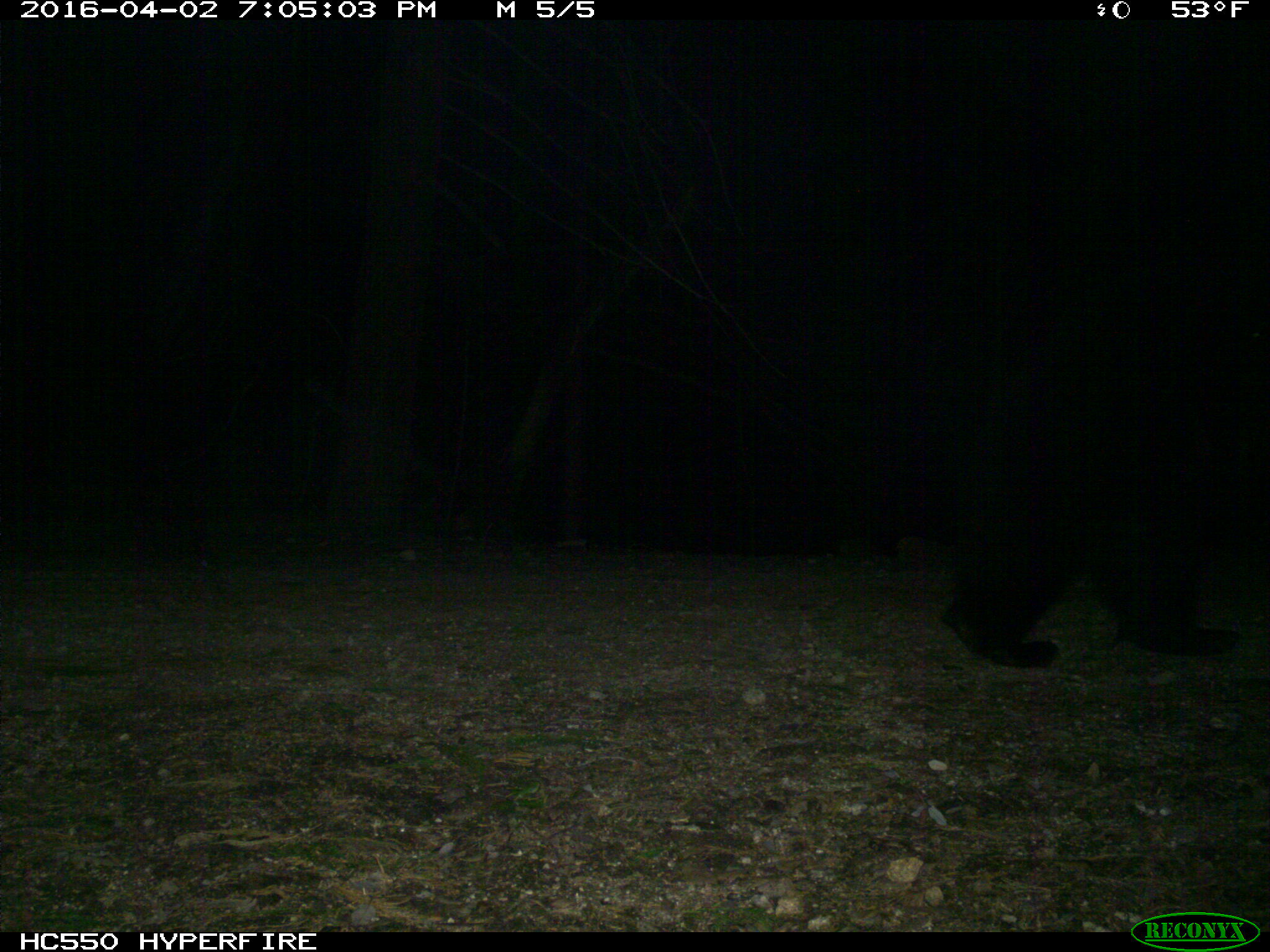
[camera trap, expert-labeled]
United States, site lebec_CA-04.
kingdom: Animalia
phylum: Chordata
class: Mammalia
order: Carnivora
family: Ursidae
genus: Ursus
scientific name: Ursus americanus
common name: american black bear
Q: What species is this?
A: Ursus americanus (american black bear).